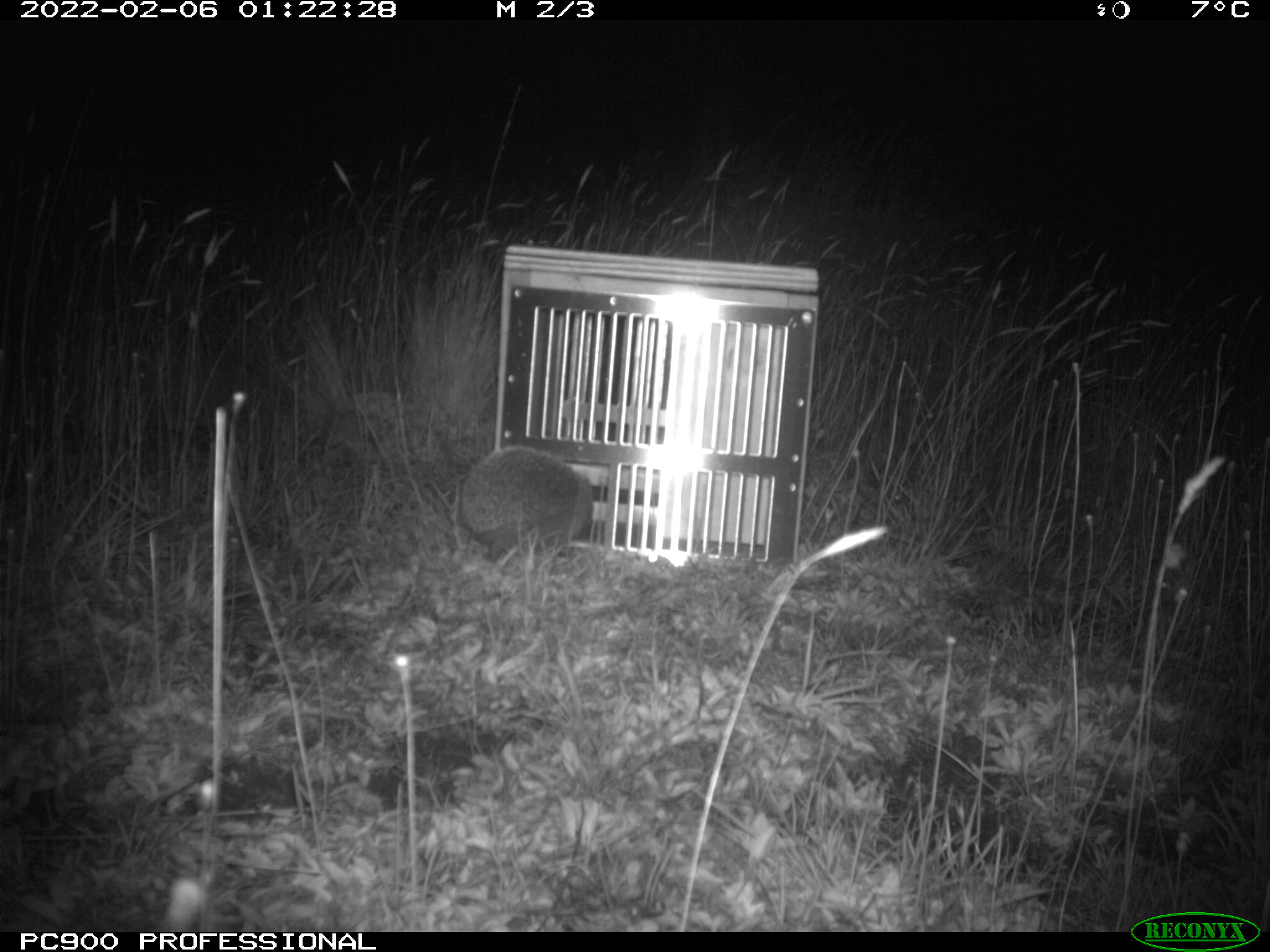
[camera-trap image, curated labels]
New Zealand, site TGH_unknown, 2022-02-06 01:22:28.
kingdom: Animalia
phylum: Chordata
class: Mammalia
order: Eulipotyphla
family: Erinaceidae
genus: Erinaceus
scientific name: Erinaceus europaeus europaeus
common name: european hedgehog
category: hedgehog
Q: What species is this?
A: Hedgehog (european hedgehog) (Erinaceus europaeus europaeus).